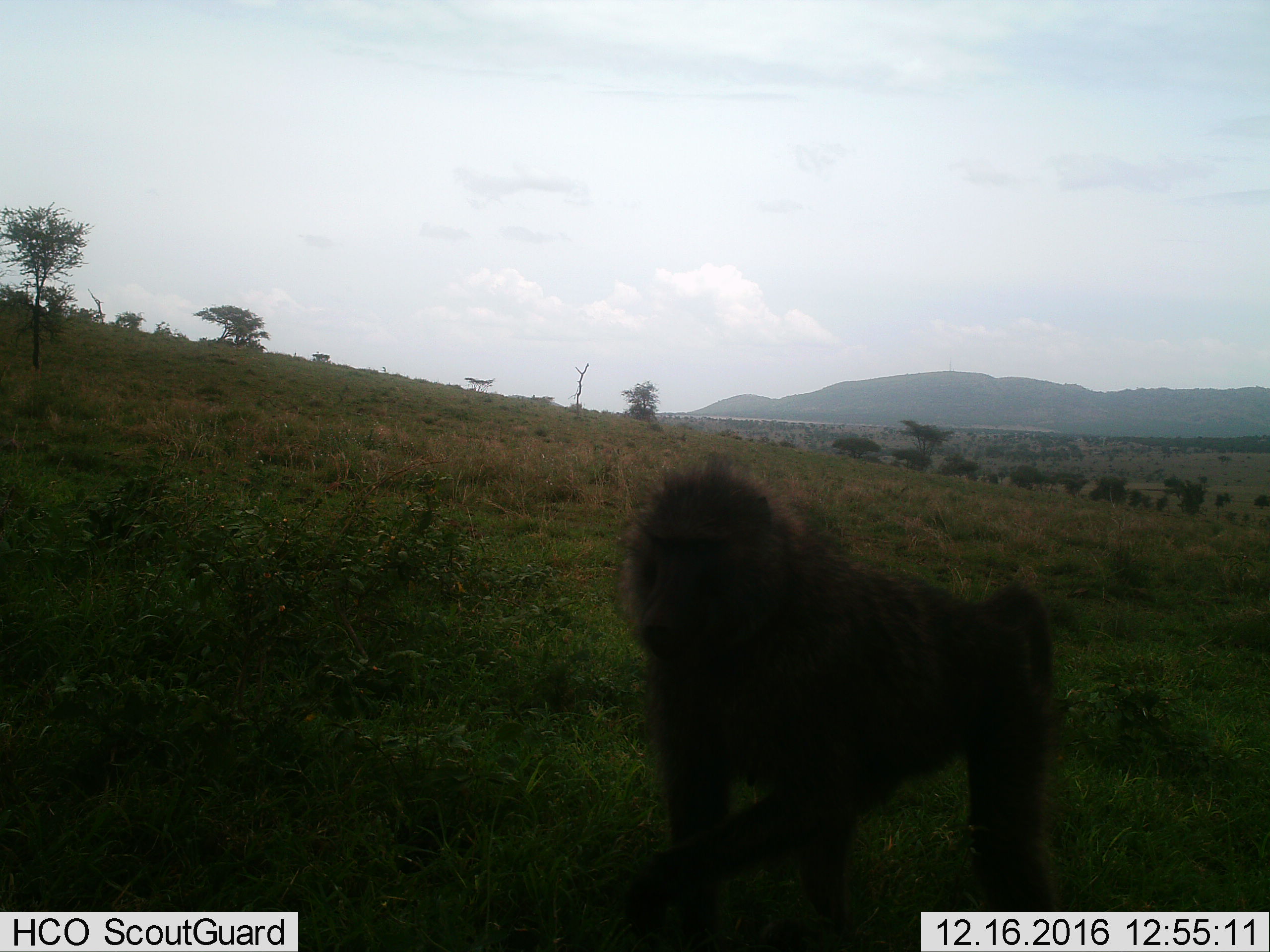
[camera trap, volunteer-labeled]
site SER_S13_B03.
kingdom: Animalia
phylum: Chordata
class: Mammalia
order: Primates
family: Cercopithecidae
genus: Papio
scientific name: Papio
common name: baboon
Baboon (Papio), count 1. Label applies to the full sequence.